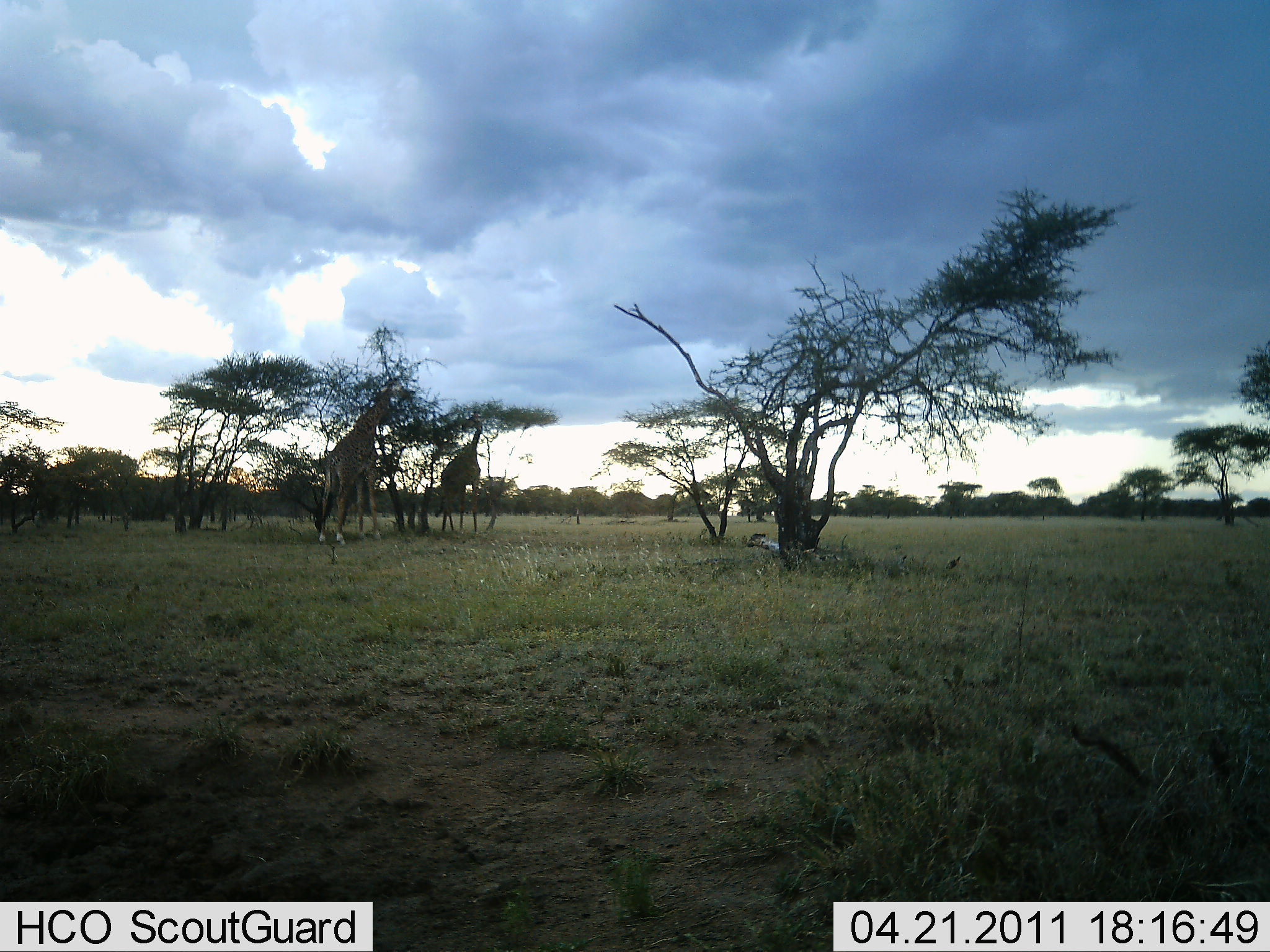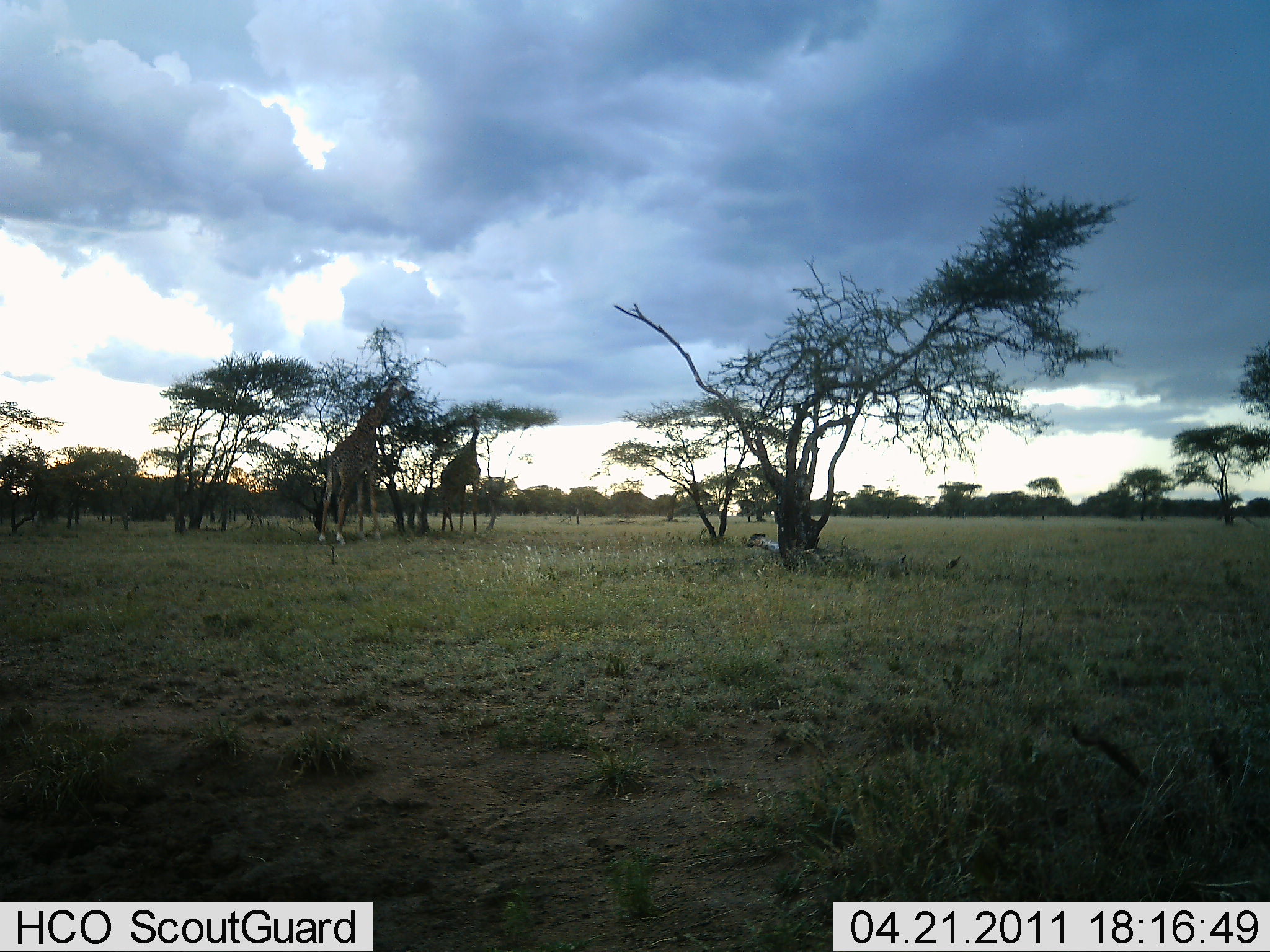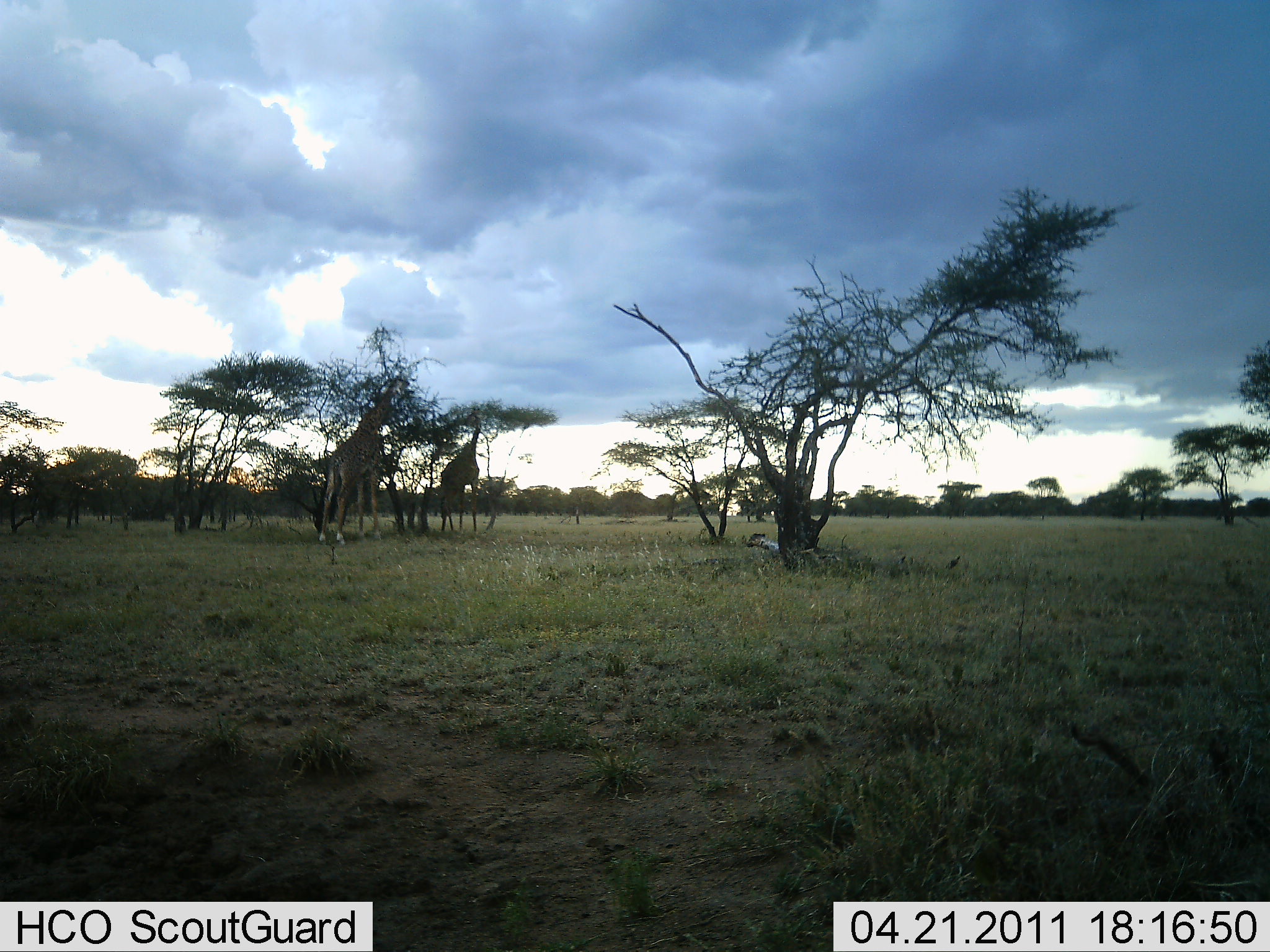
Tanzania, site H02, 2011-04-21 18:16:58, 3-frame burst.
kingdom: Animalia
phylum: Chordata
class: Mammalia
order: Artiodactyla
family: Giraffidae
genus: Giraffa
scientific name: Giraffa camelopardalis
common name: giraffe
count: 2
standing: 40%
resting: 0%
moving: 0%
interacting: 0%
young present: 0%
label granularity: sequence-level